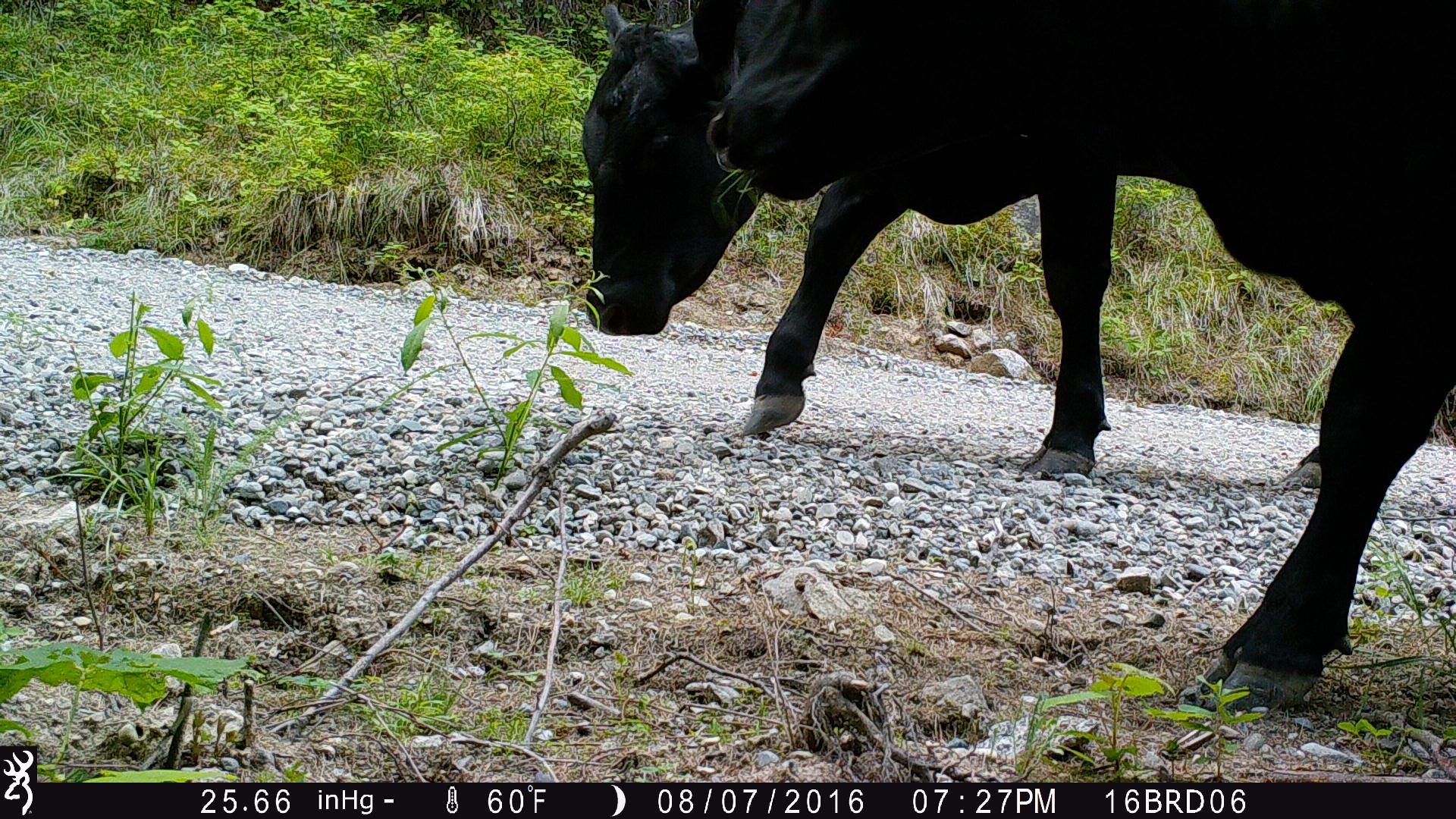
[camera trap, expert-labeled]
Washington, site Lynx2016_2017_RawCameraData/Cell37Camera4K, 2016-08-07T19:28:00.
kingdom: Animalia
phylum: Chordata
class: Mammalia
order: Artiodactyla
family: Bovidae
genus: Bos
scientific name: Bos taurus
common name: domestic cattle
Domestic cattle (Bos taurus). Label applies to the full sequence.